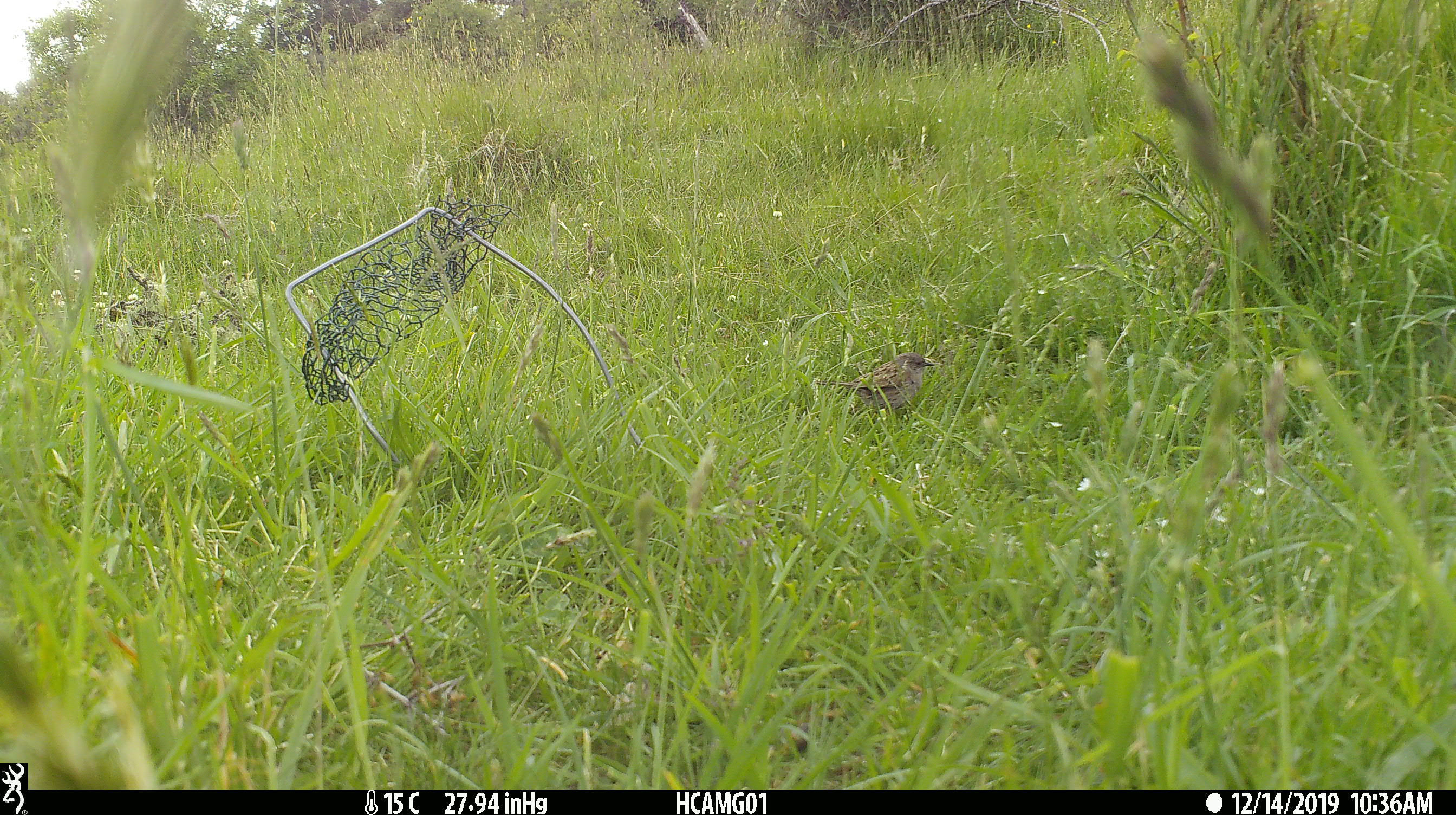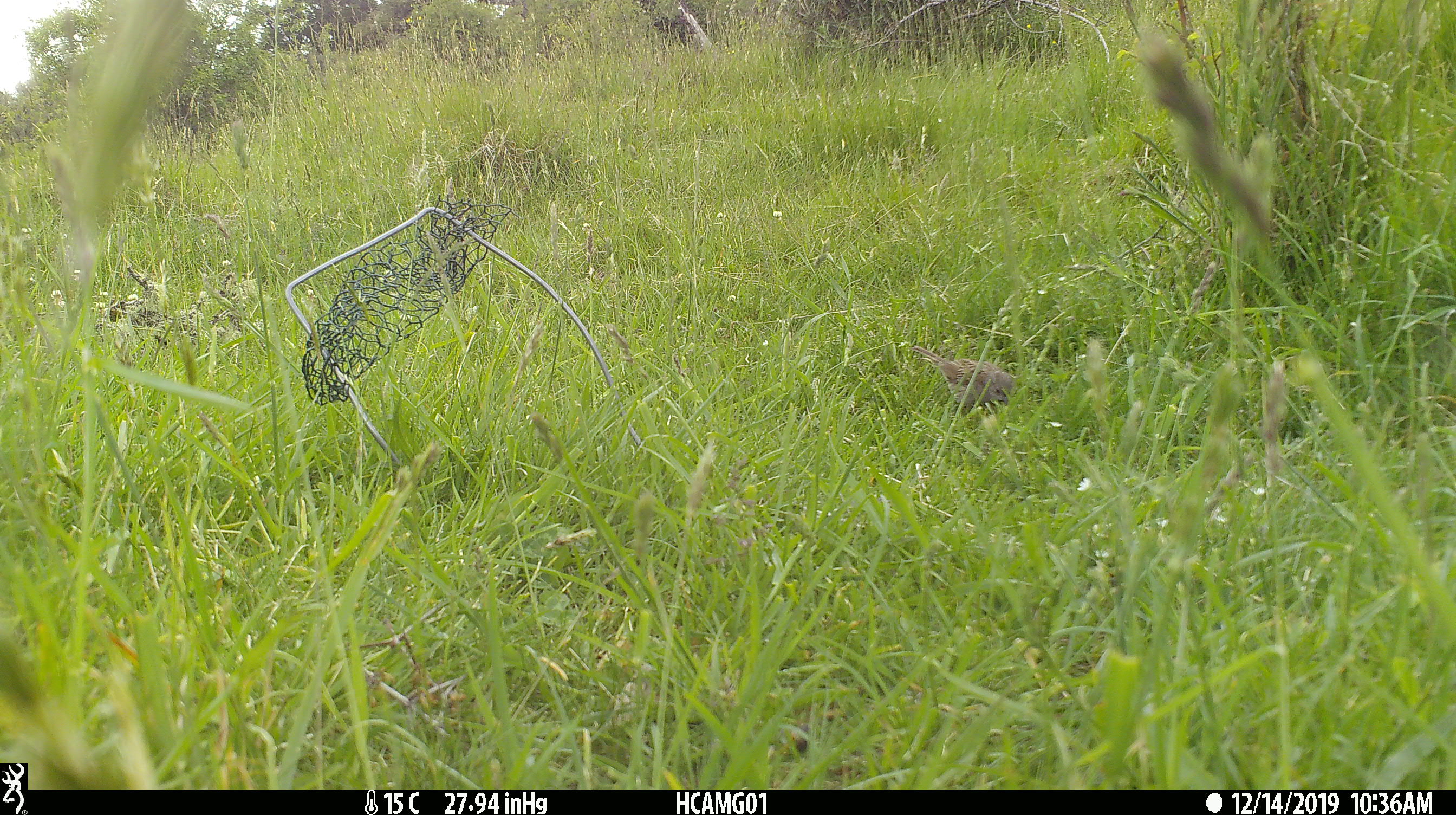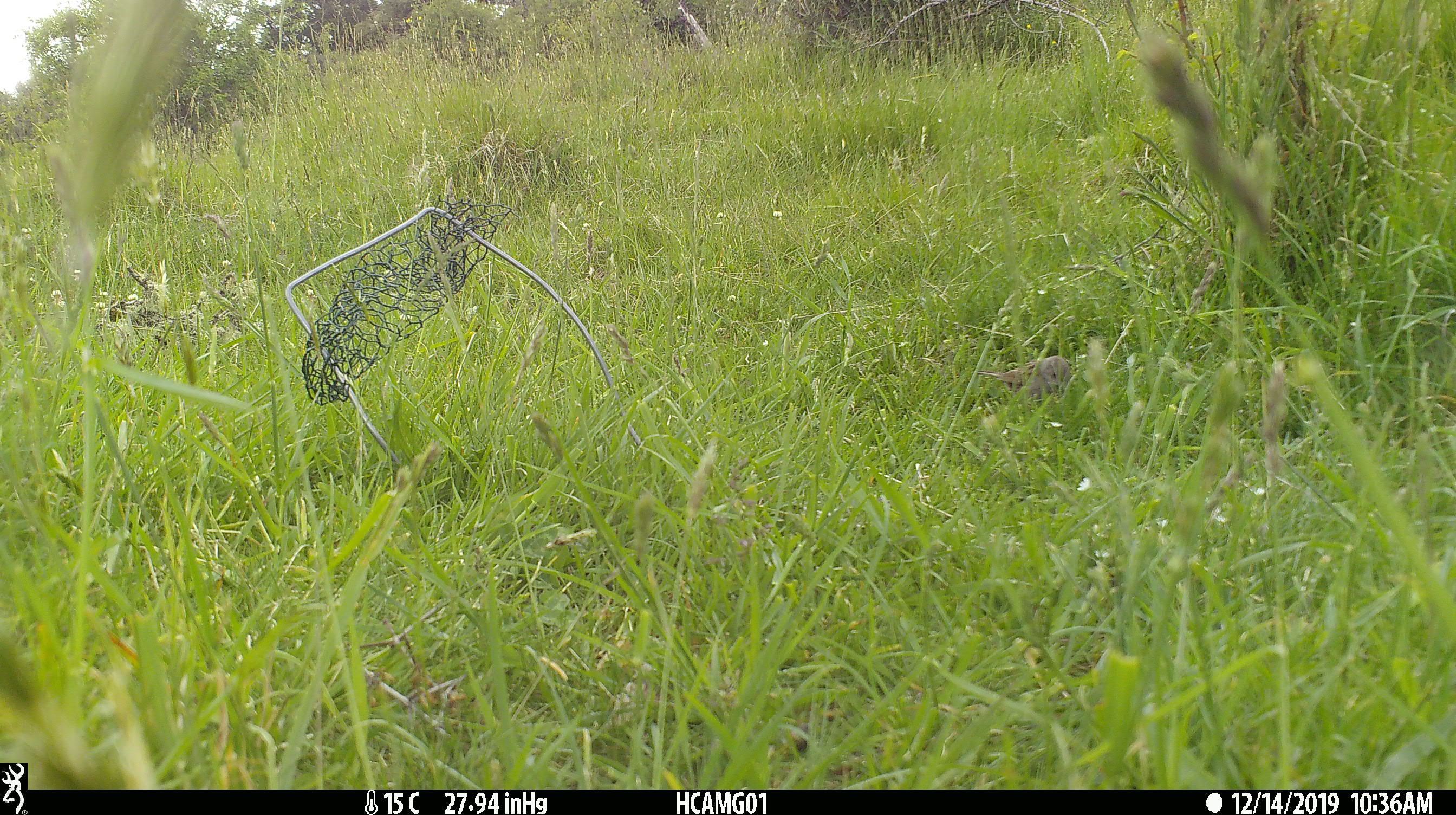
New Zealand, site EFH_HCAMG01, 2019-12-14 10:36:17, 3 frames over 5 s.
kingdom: Animalia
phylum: Chordata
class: Aves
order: Passeriformes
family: Prunellidae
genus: Prunella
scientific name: Prunella modularis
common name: dunnock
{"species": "dunnock (Prunella modularis)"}